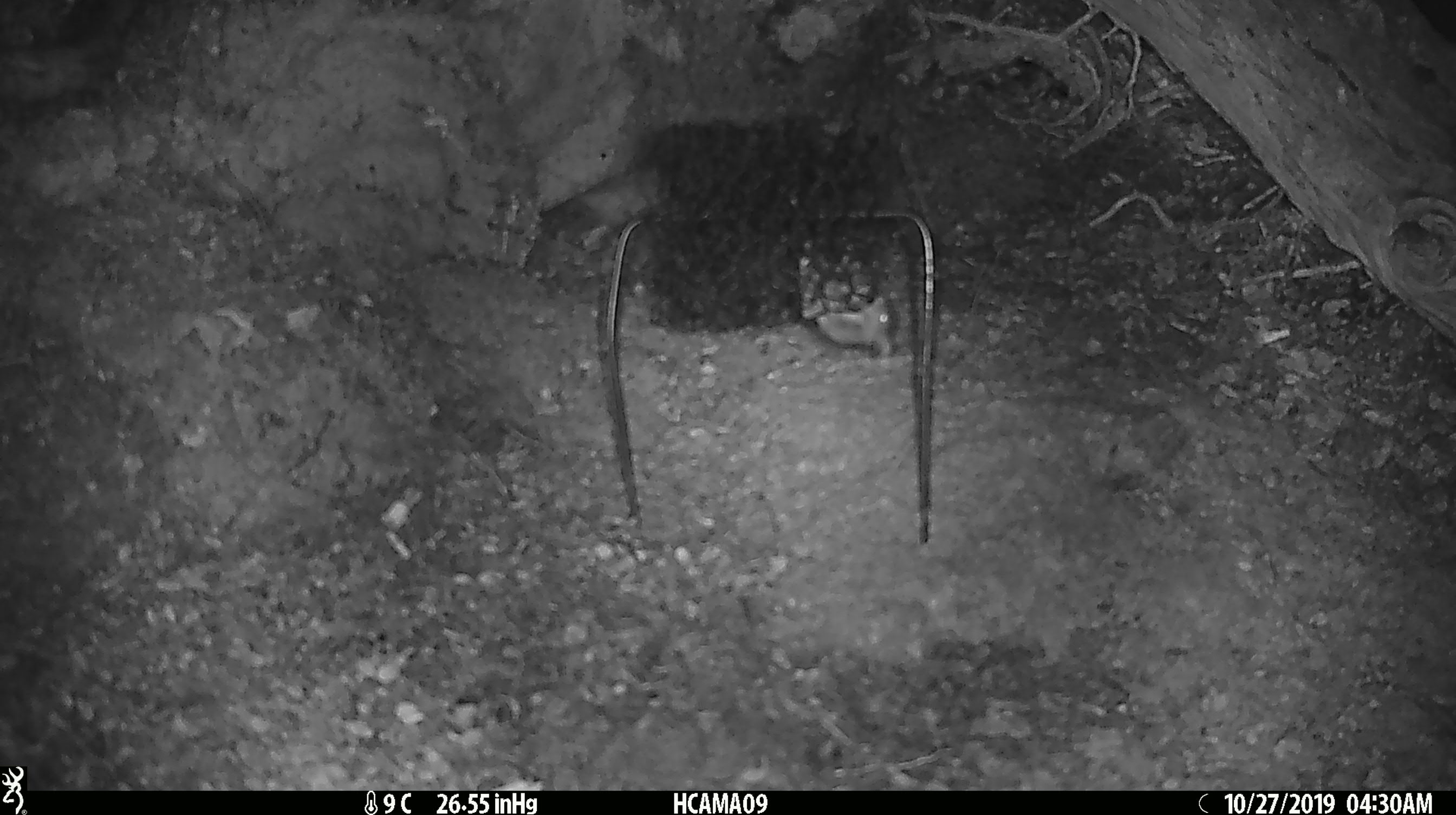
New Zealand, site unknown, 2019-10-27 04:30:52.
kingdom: Animalia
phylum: Chordata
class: Mammalia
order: Rodentia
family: Muridae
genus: Mus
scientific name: Mus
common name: mouse